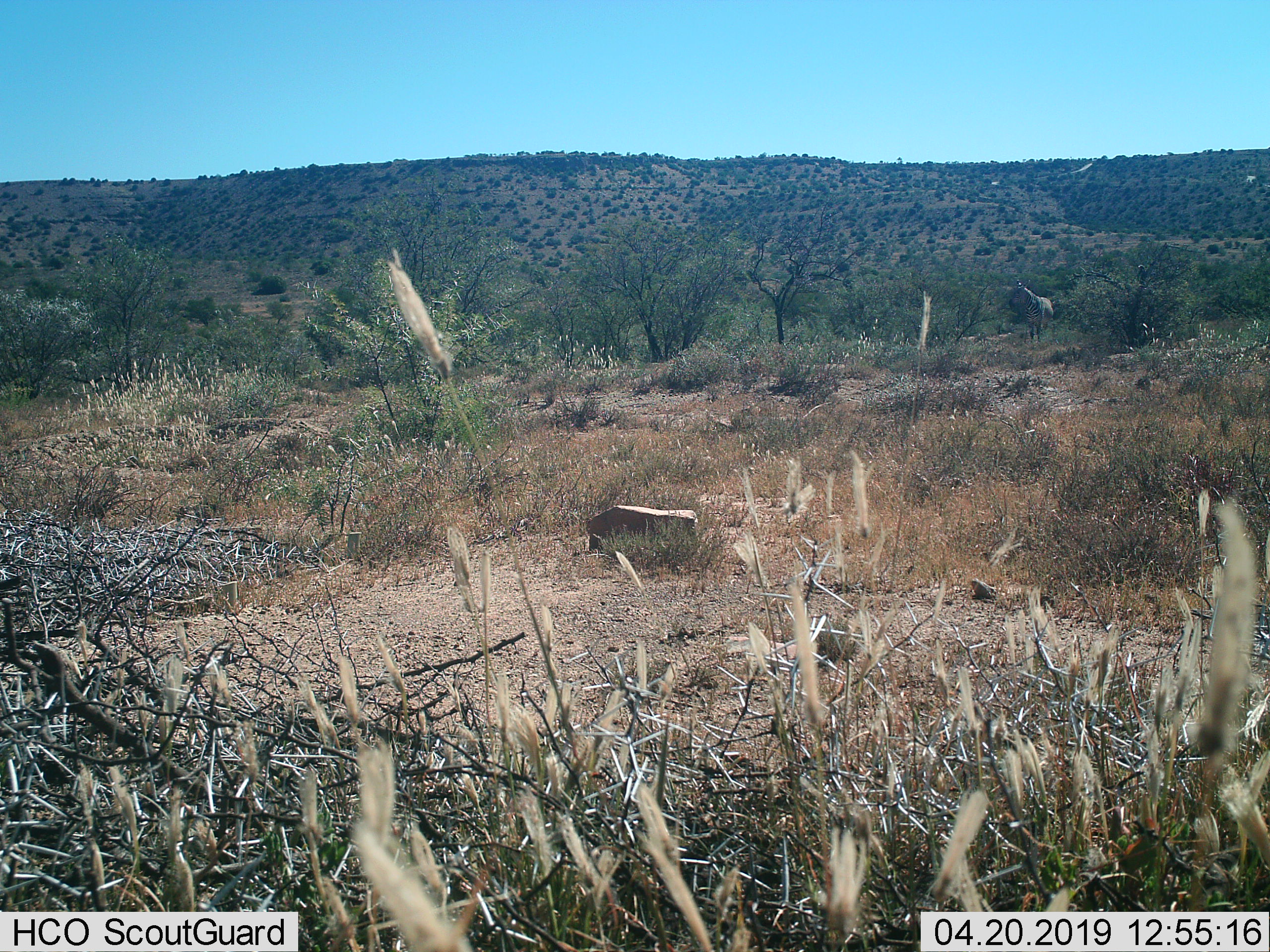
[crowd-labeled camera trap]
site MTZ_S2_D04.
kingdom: Animalia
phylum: Chordata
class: Mammalia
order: Perissodactyla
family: Equidae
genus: Equus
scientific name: Equus zebra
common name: mountain zebra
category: zebramountain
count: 1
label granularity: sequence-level